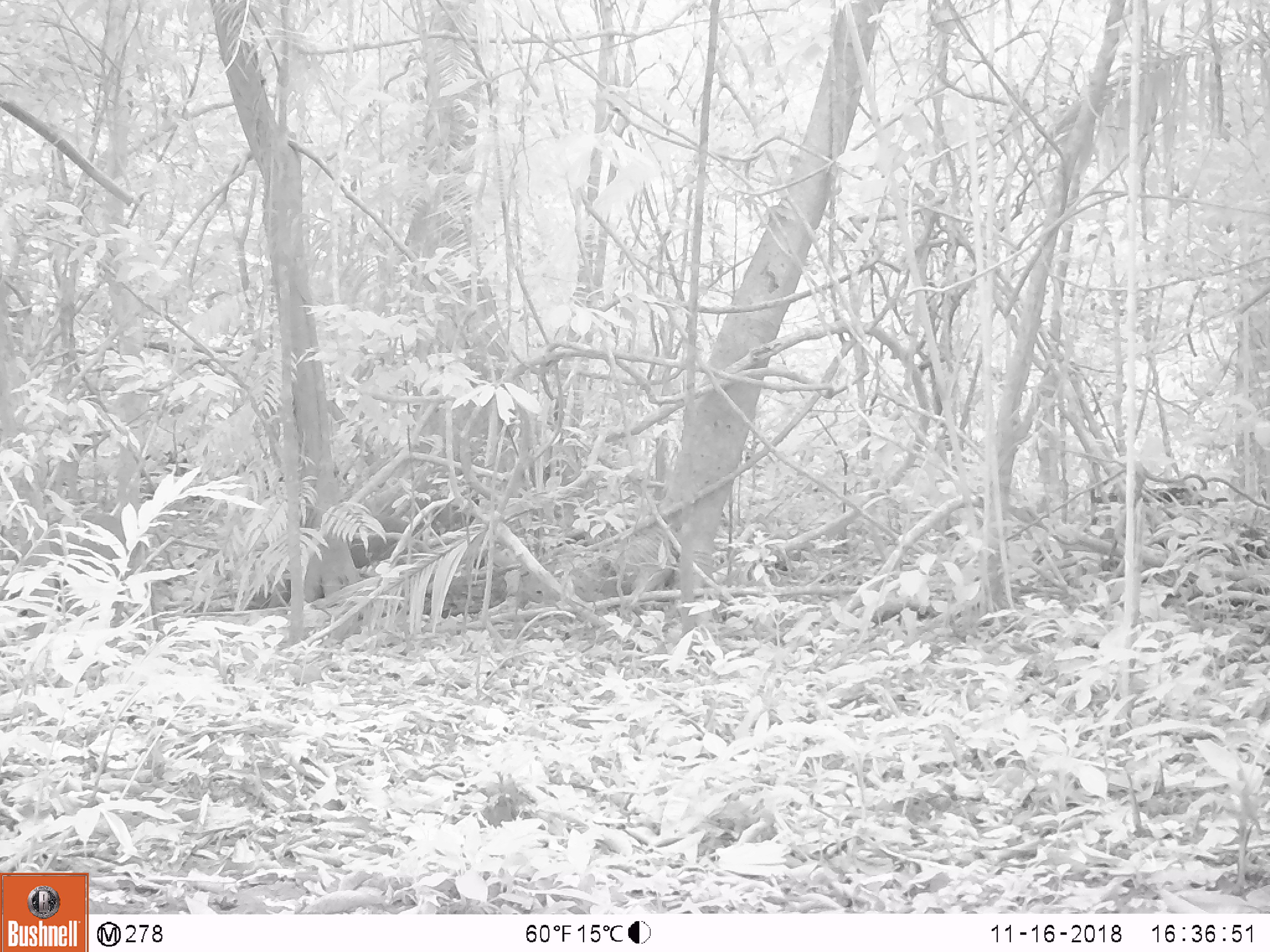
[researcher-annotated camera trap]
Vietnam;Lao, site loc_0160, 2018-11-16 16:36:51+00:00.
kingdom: Animalia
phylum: Chordata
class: Mammalia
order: Artiodactyla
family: Cervidae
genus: Muntiacus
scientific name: Muntiacus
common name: muntjacs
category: unidentified muntjac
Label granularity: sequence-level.